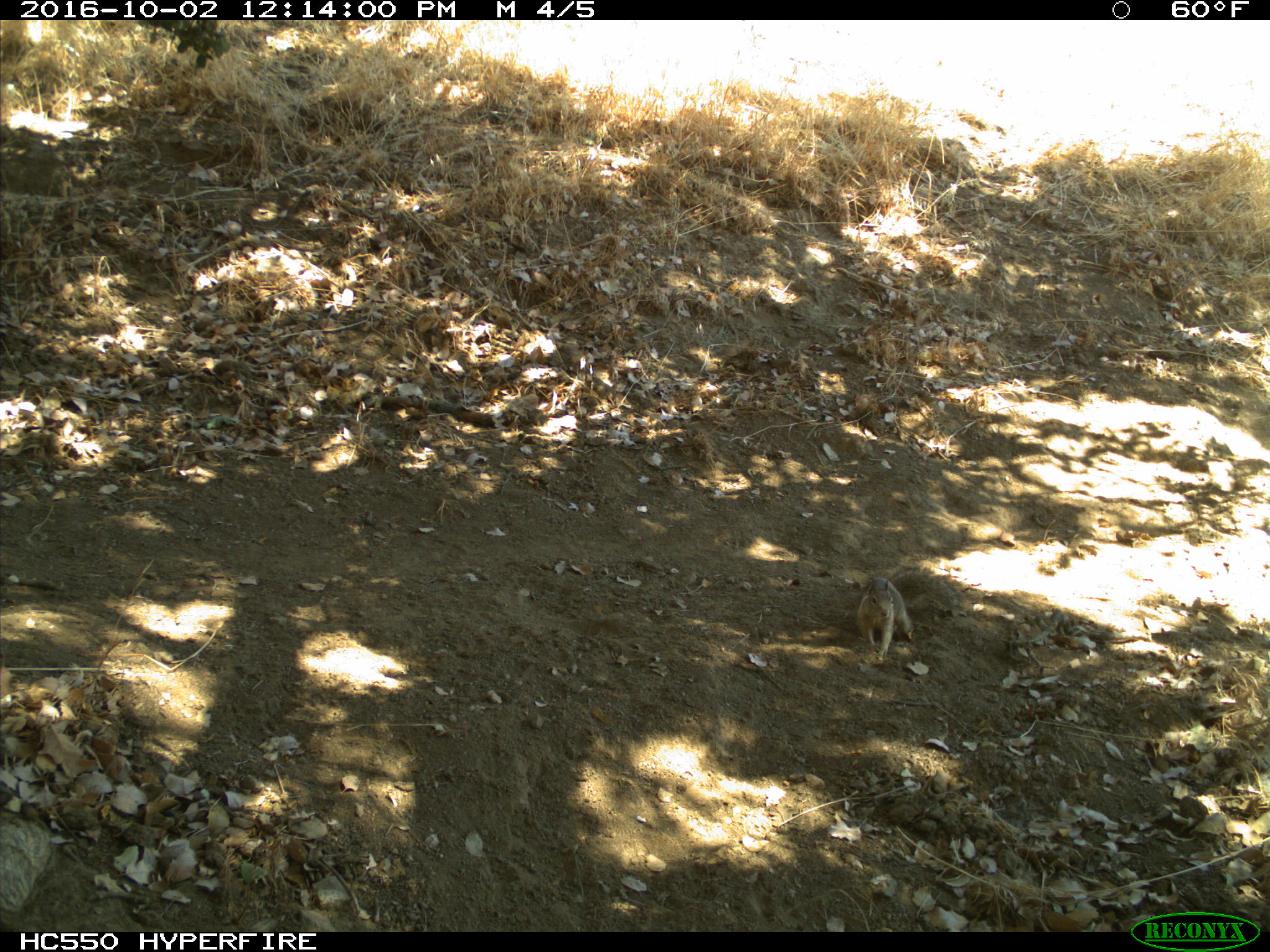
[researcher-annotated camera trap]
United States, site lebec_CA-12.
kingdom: Animalia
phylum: Chordata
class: Mammalia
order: Rodentia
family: Sciuridae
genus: Otospermophilus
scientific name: Otospermophilus beecheyi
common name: california ground squirrel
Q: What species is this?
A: Otospermophilus beecheyi (california ground squirrel).